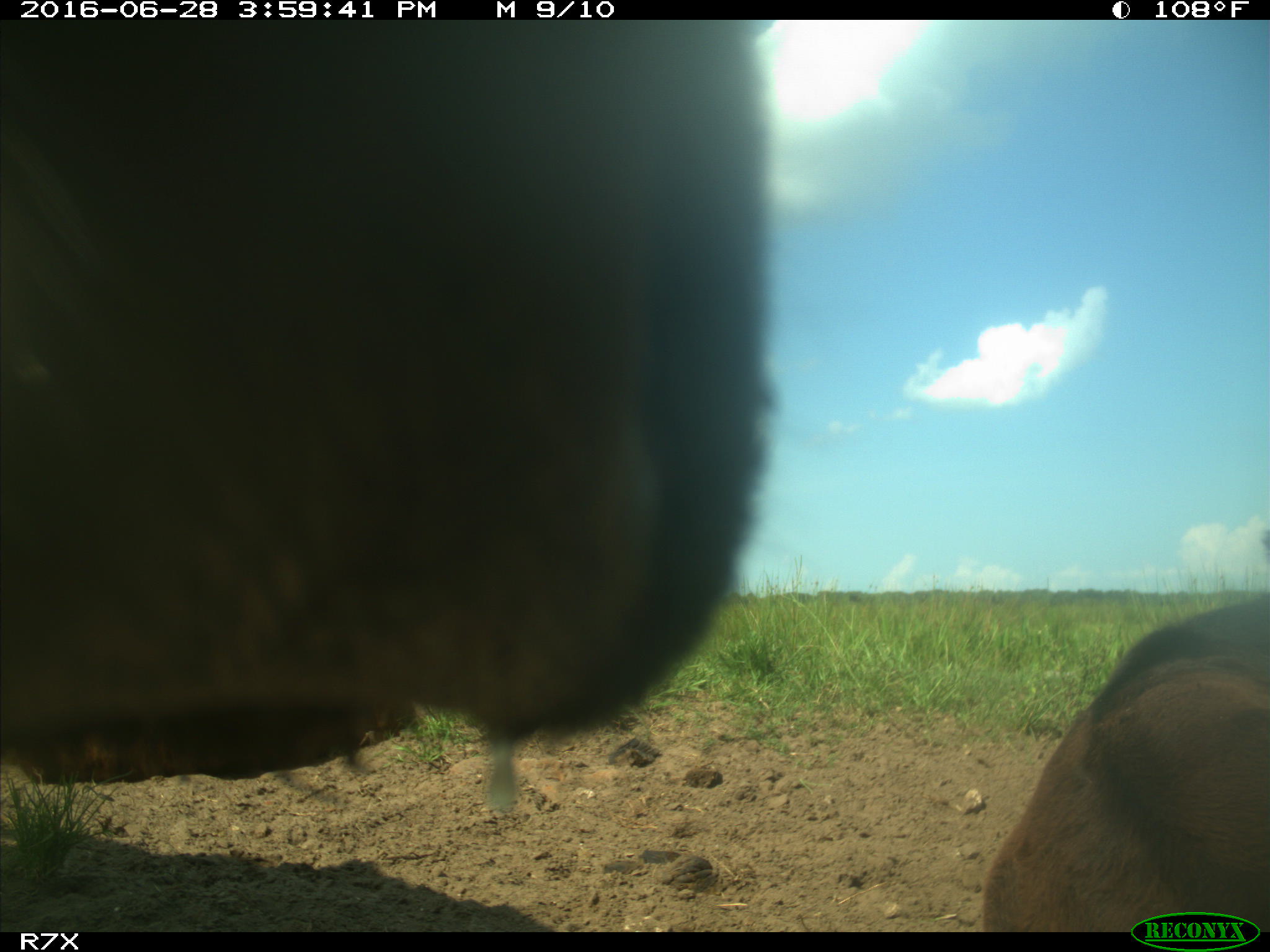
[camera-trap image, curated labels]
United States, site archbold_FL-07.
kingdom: Animalia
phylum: Chordata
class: Mammalia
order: Artiodactyla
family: Bovidae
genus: Bos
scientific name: Bos taurus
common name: domestic cow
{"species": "Bos taurus (domestic cow)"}